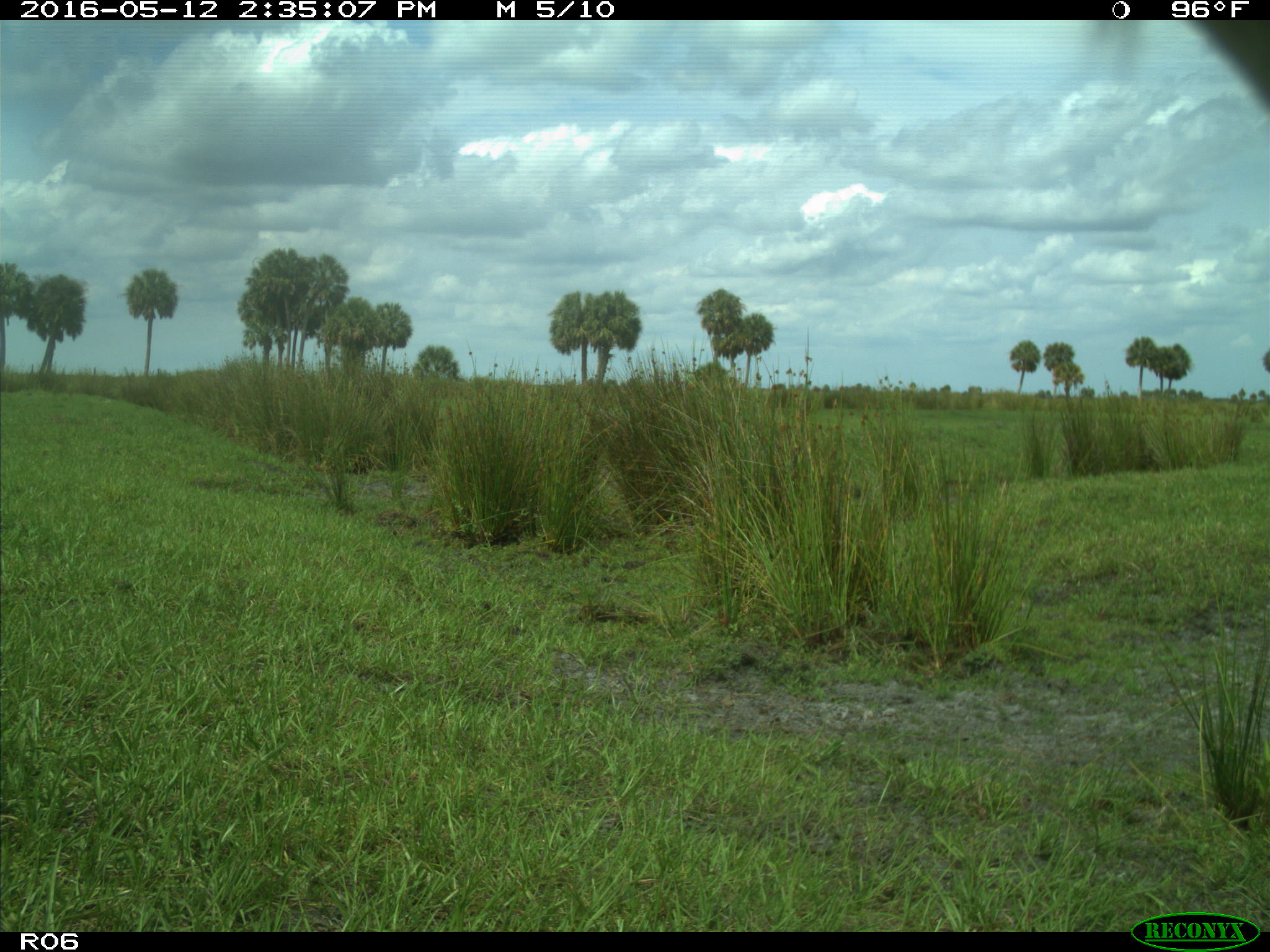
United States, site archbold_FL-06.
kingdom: Animalia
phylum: Chordata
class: Mammalia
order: Artiodactyla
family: Bovidae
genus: Bos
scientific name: Bos taurus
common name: domestic cow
Bos taurus (domestic cow).